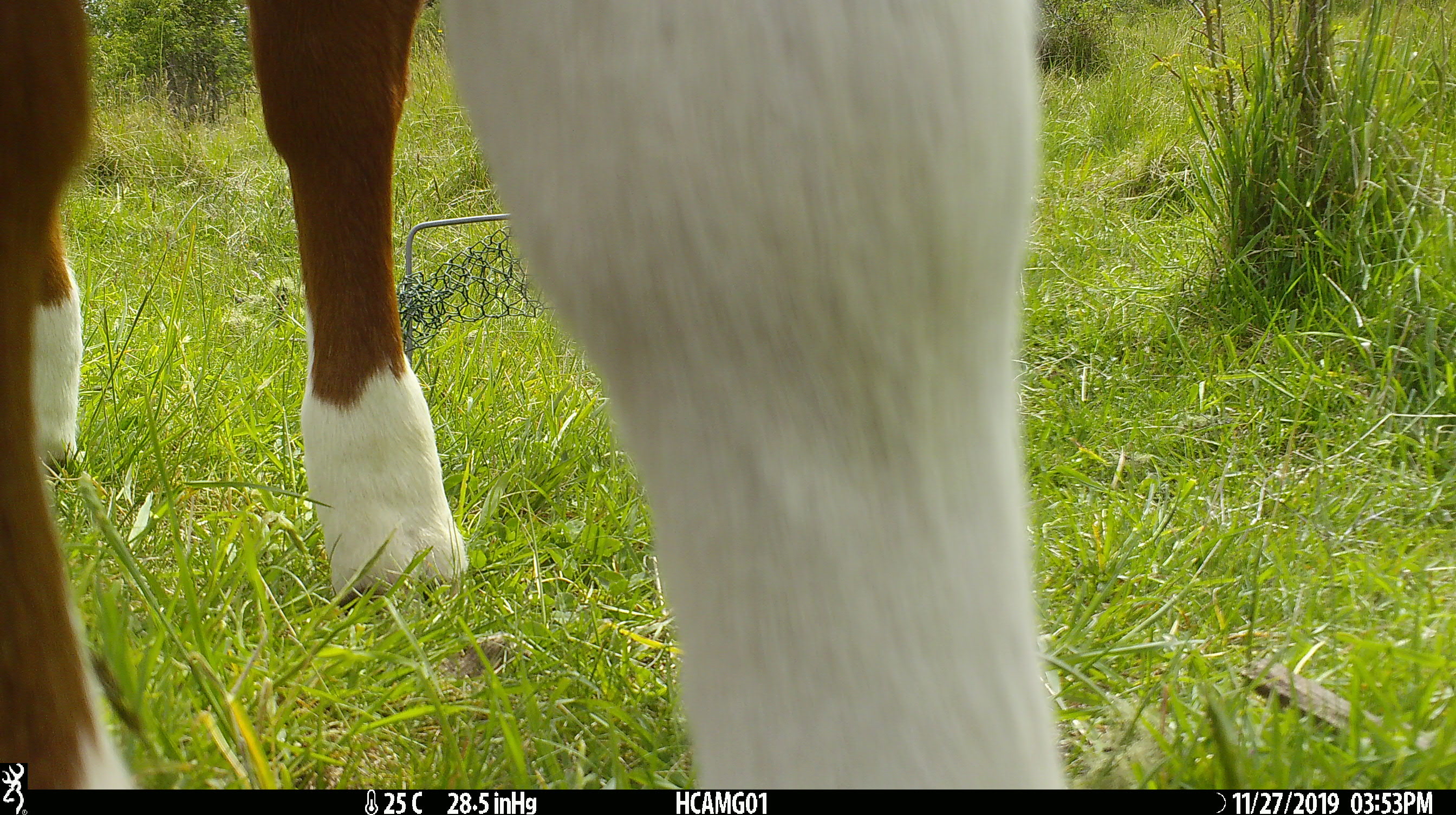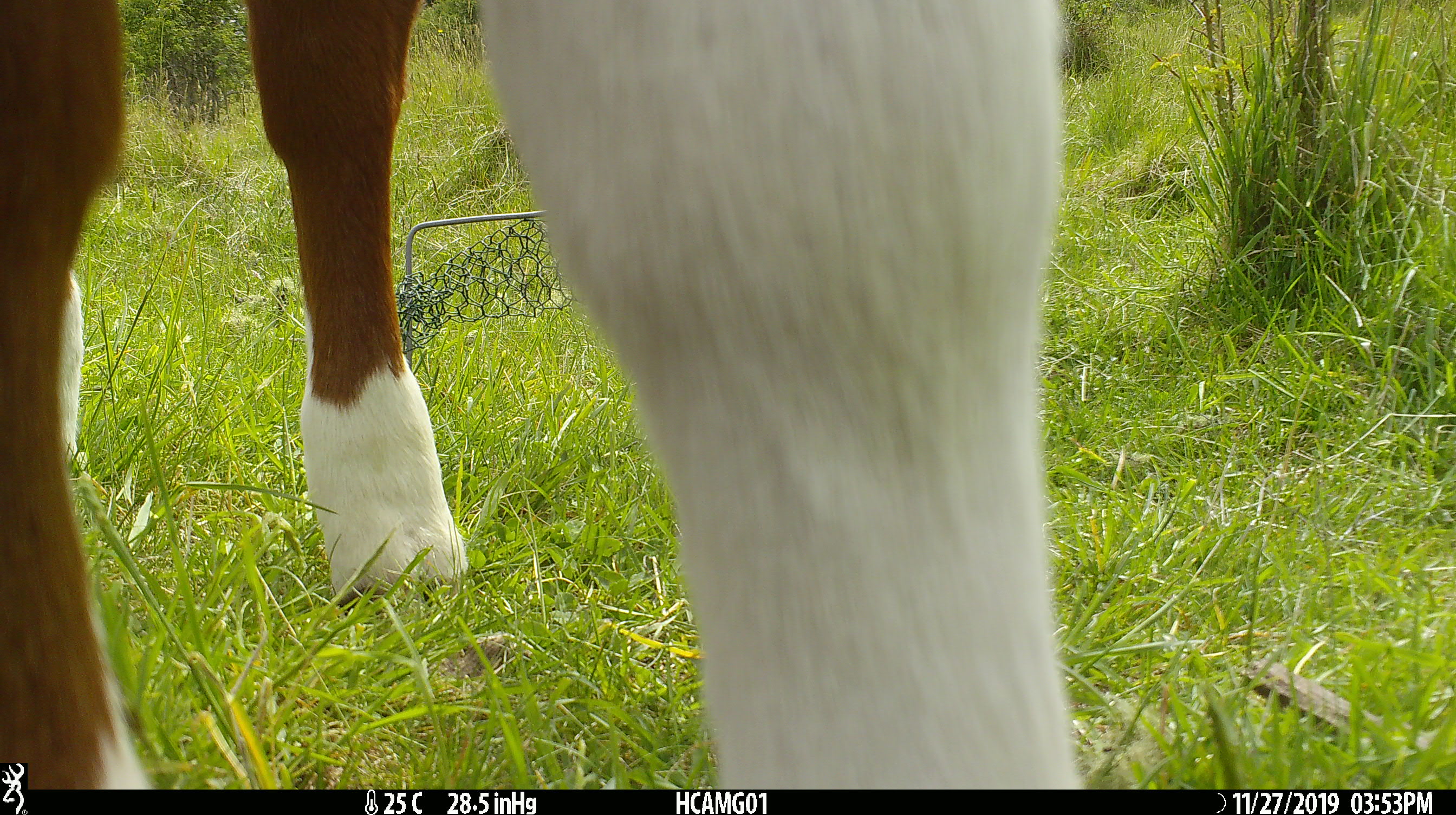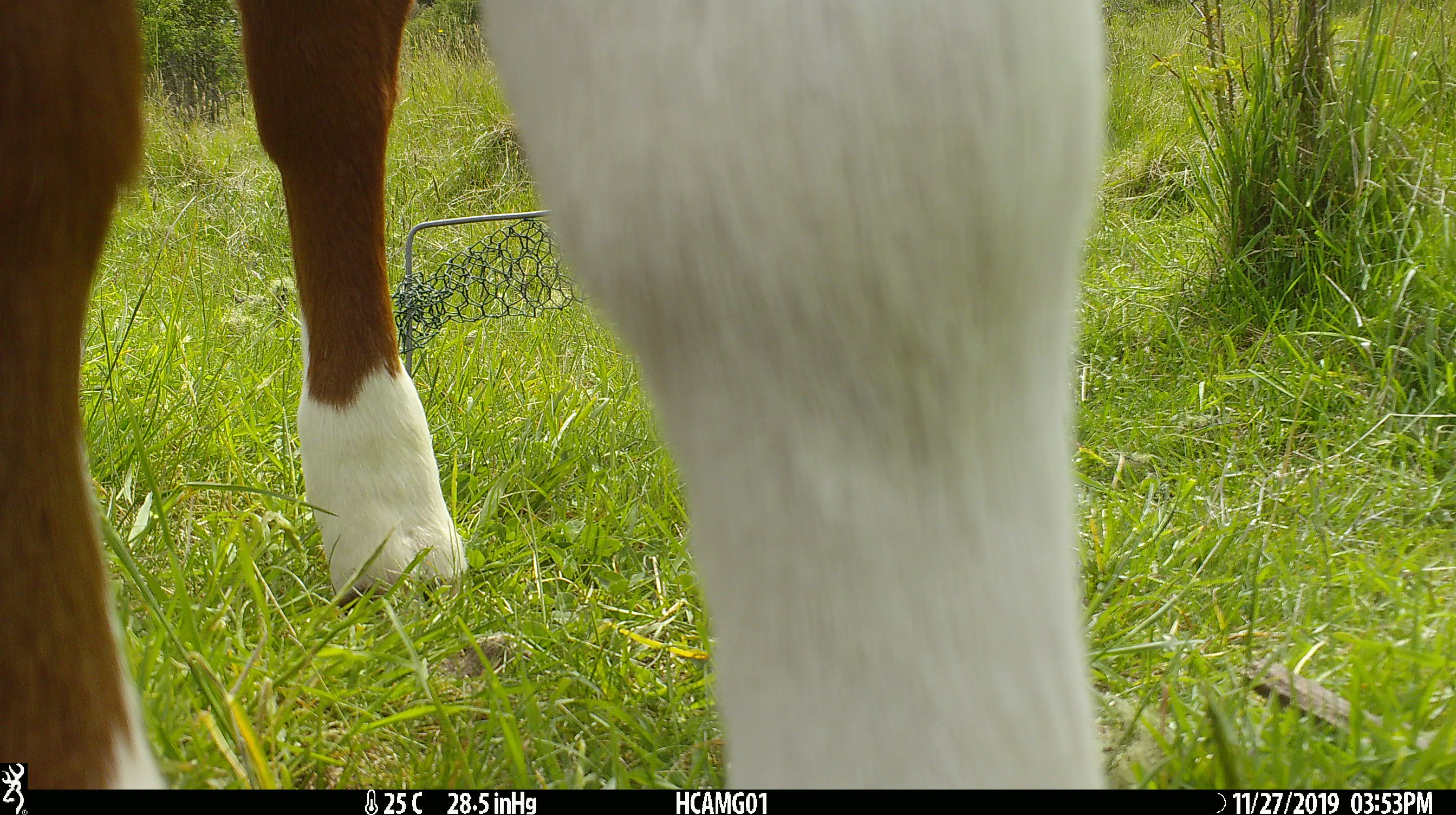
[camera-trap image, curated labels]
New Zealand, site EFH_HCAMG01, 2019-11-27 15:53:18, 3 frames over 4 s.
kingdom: Animalia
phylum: Chordata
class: Mammalia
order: Artiodactyla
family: Bovidae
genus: Bos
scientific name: Bos taurus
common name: domestic cow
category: cow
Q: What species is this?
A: Cow (domestic cow) (Bos taurus).